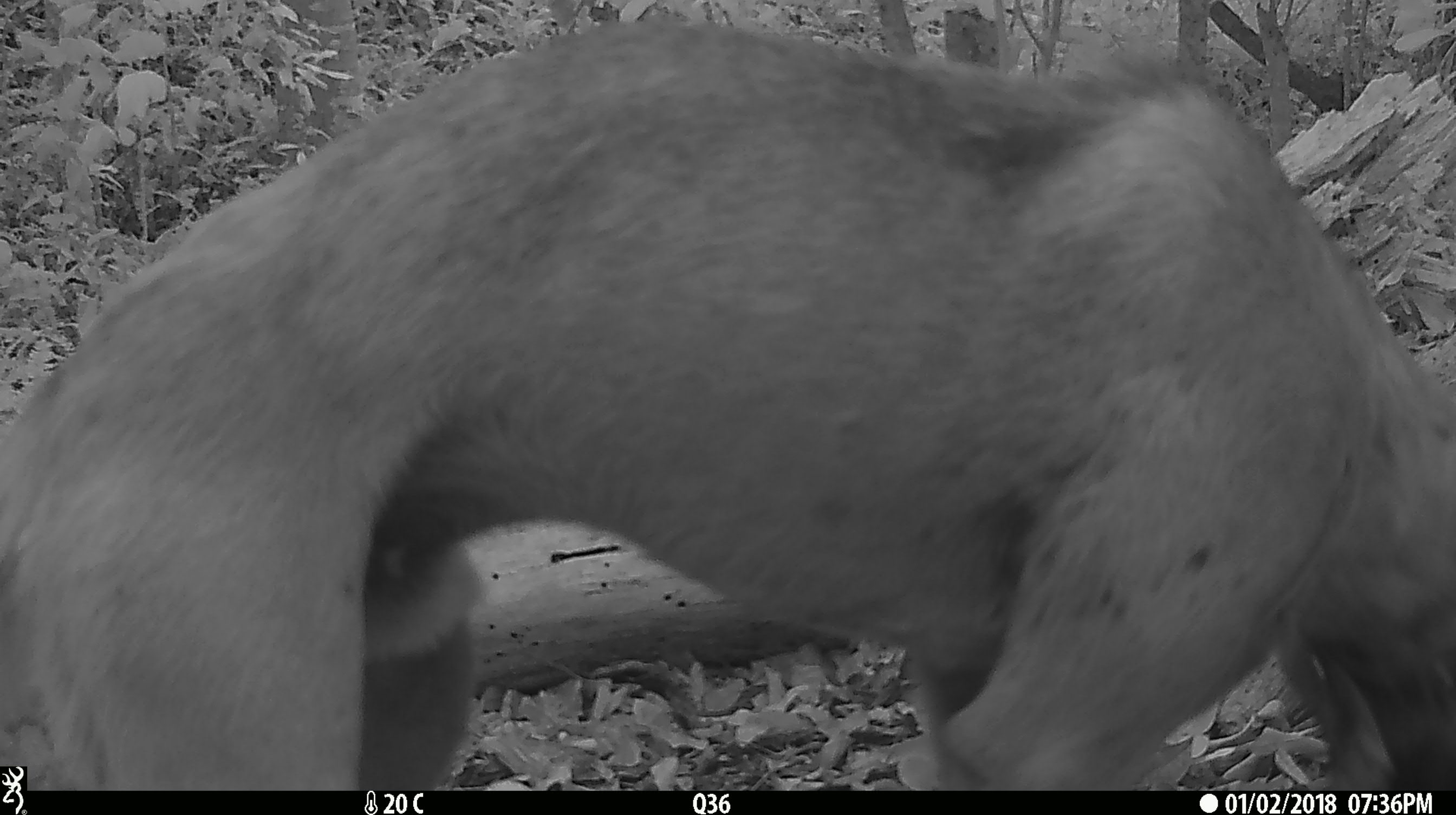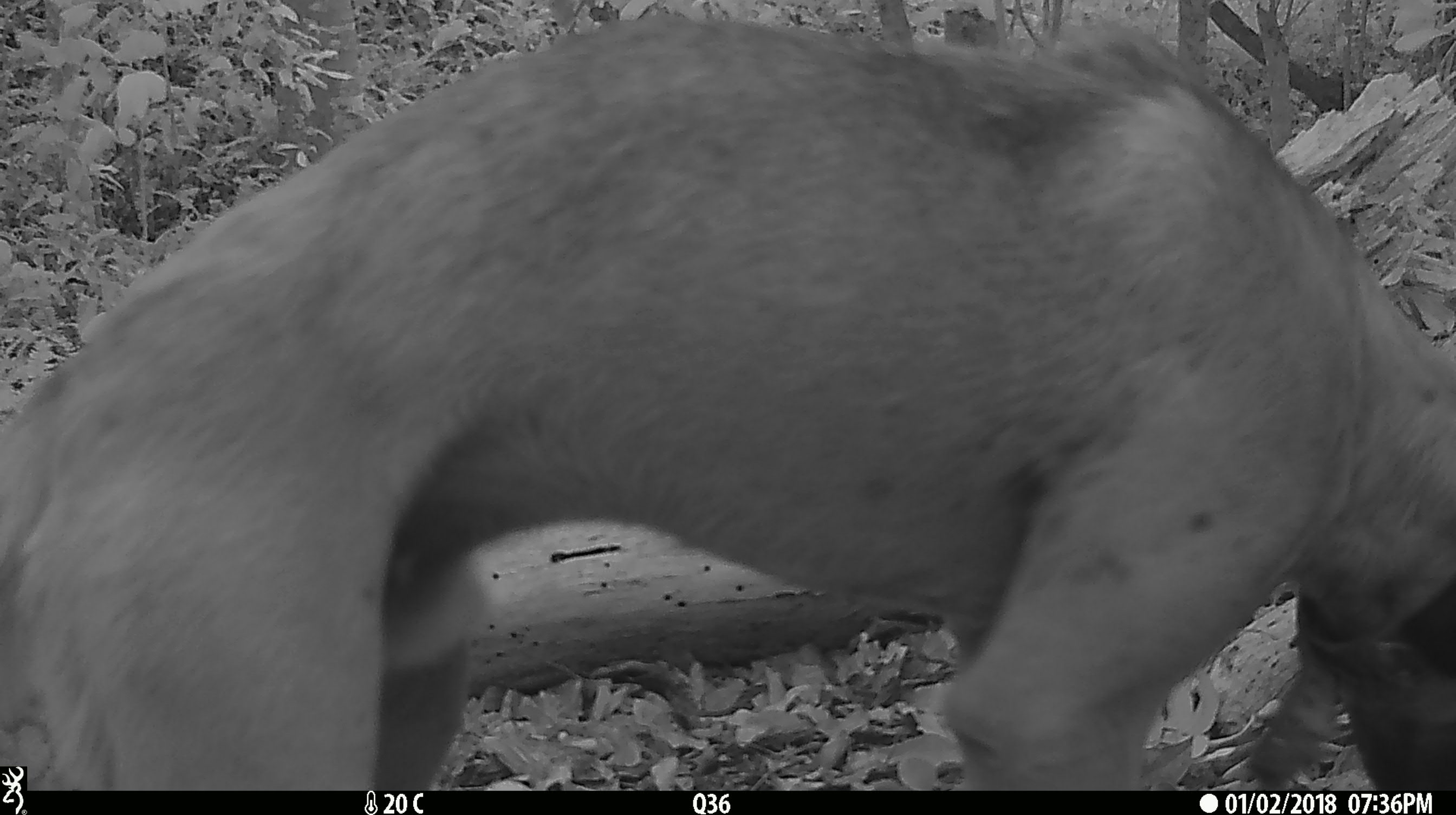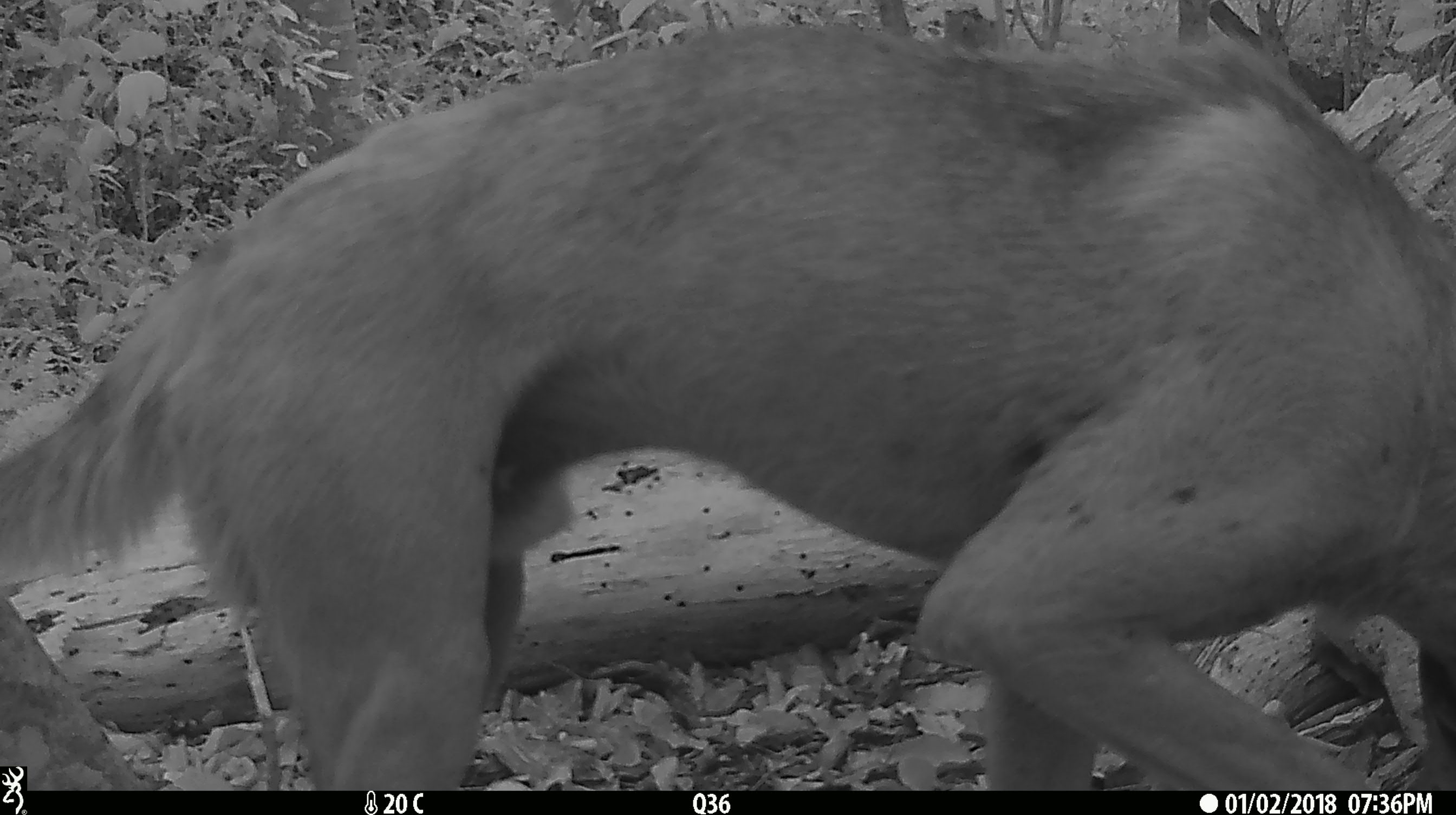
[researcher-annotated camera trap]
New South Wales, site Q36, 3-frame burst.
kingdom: Animalia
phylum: Chordata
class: Mammalia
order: Carnivora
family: Canidae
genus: Canis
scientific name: Canis familiaris dingo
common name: dingo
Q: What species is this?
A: Dingo (Canis familiaris dingo).